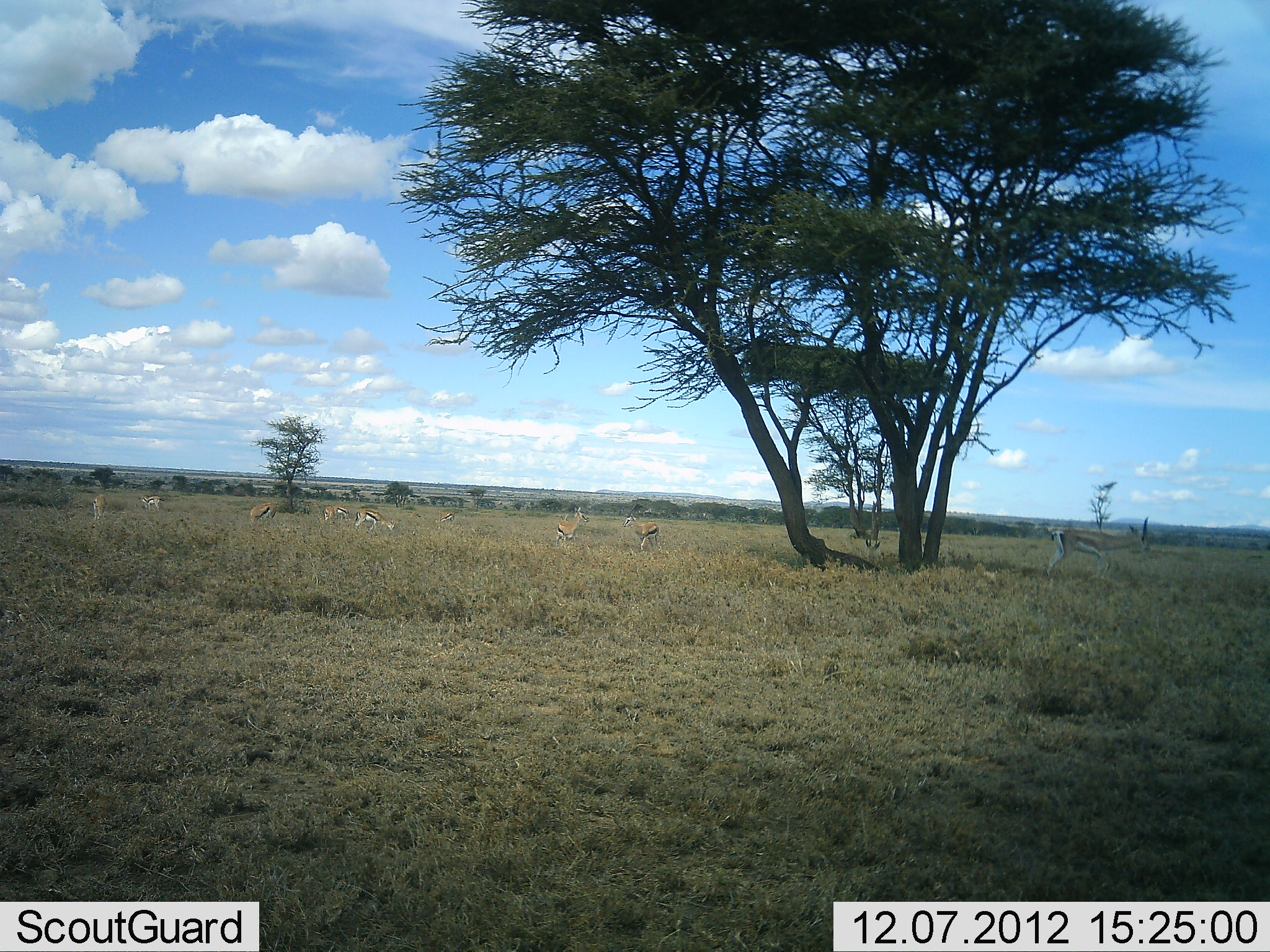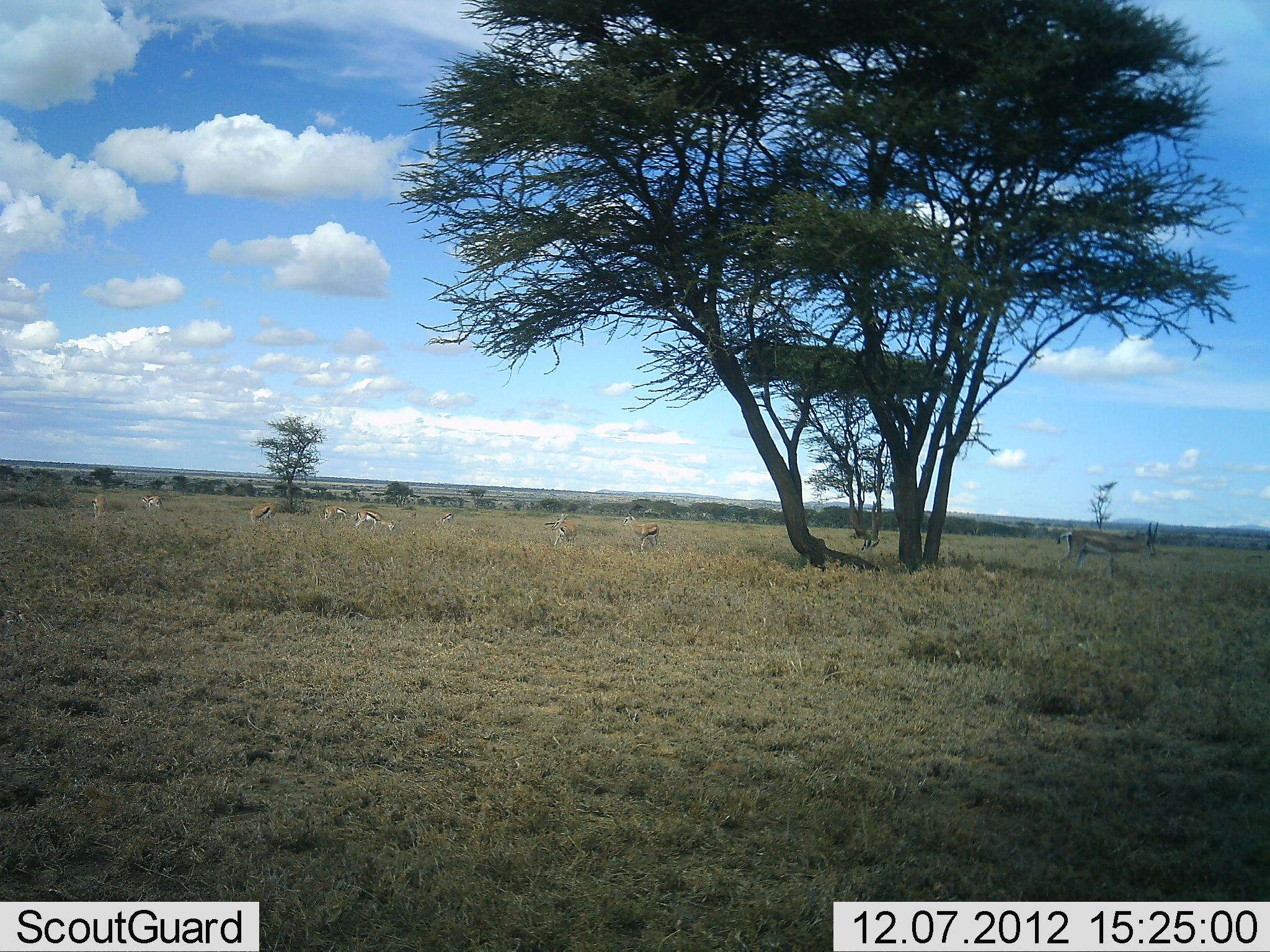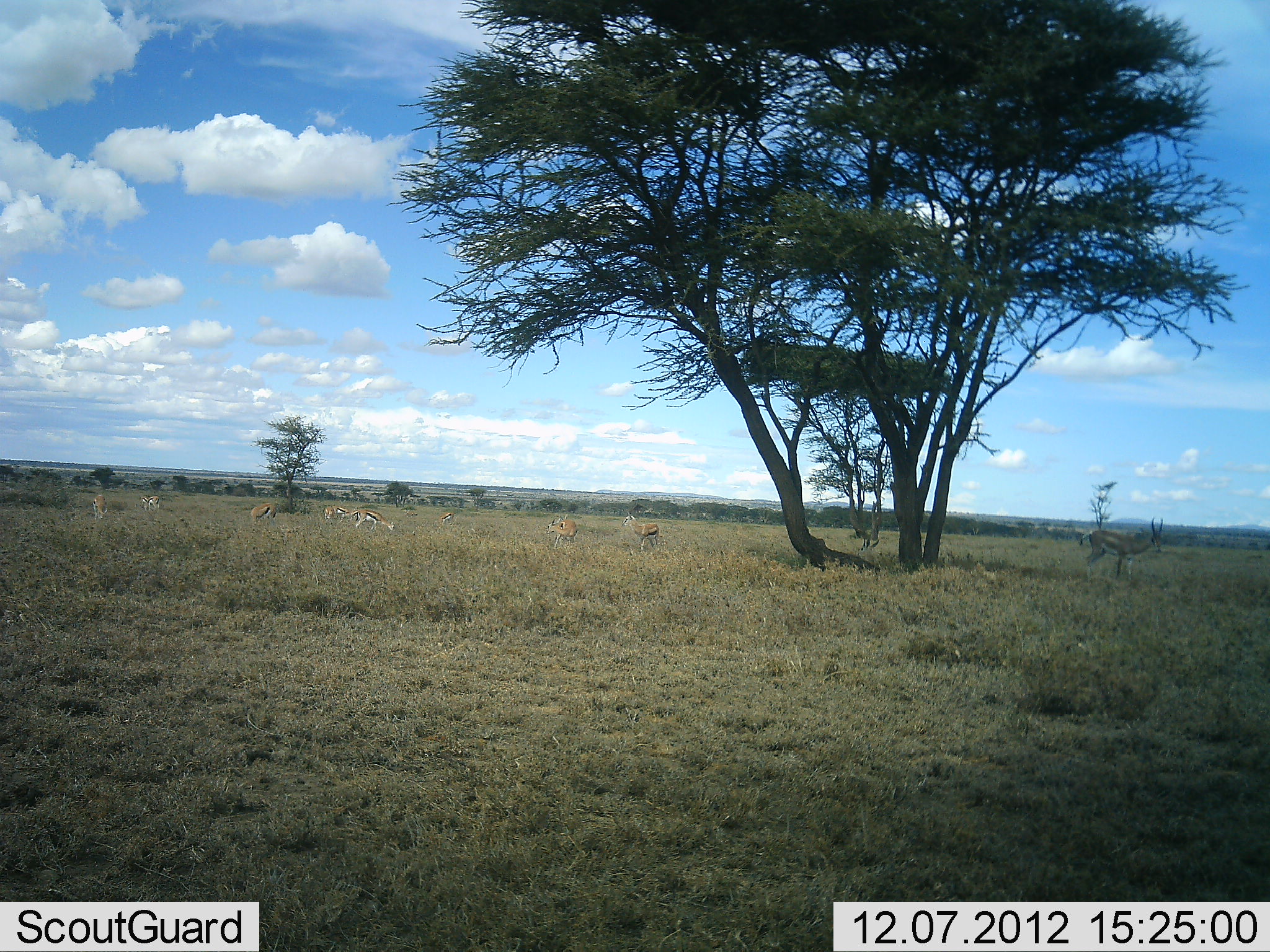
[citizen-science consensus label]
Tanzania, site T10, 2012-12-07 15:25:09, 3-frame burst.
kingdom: Animalia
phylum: Chordata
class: Mammalia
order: Artiodactyla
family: Bovidae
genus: Eudorcas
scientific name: Eudorcas thomsonii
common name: thomson's gazelle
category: gazellethomsons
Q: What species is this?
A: Gazellethomsons (thomson's gazelle) (Eudorcas thomsonii).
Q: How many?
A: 9.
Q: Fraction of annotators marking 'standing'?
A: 70%.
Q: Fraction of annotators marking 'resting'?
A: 0%.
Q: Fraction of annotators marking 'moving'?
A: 40%.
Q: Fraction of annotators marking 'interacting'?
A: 10%.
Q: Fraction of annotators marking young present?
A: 0%.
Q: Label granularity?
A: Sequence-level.